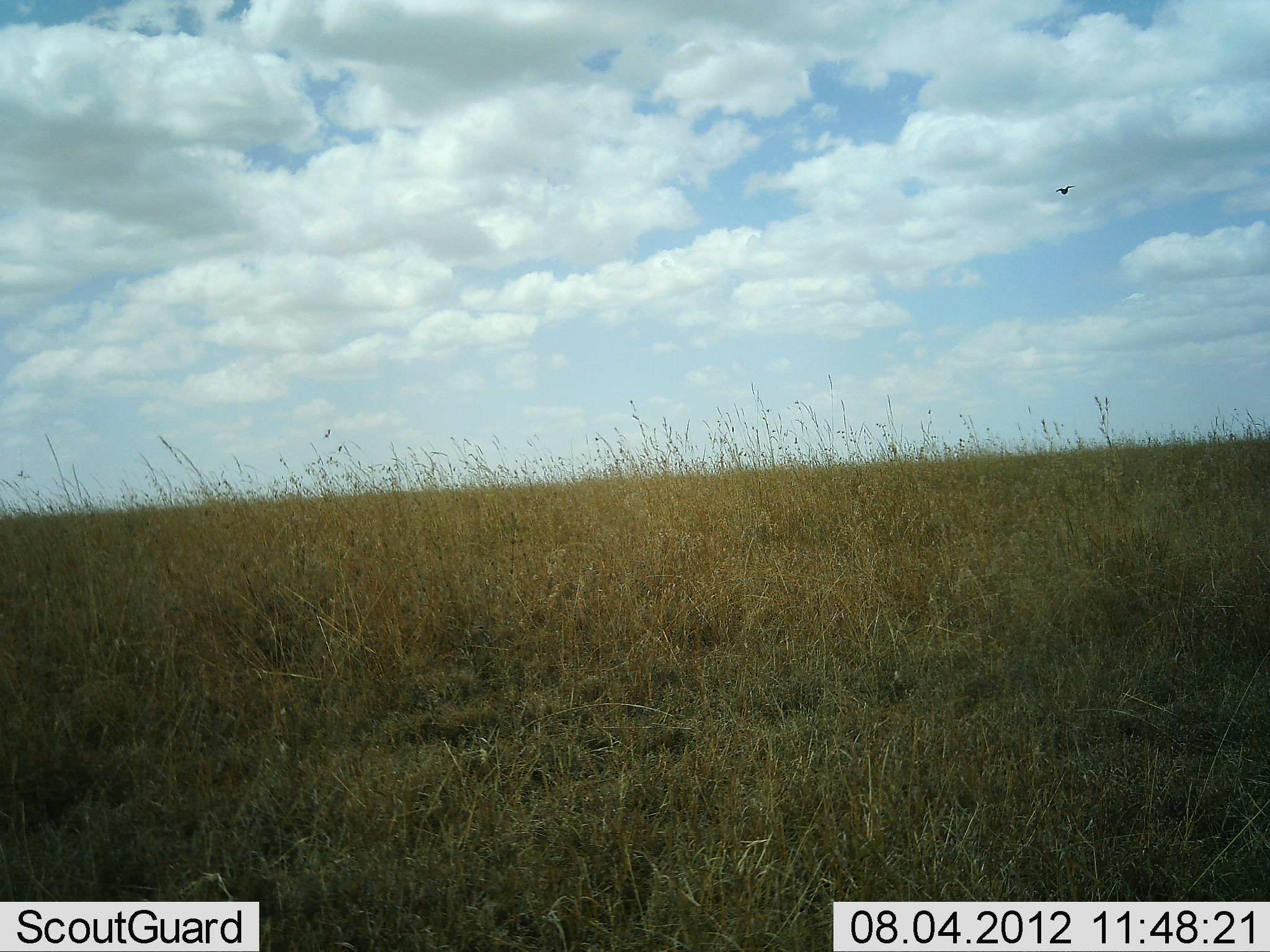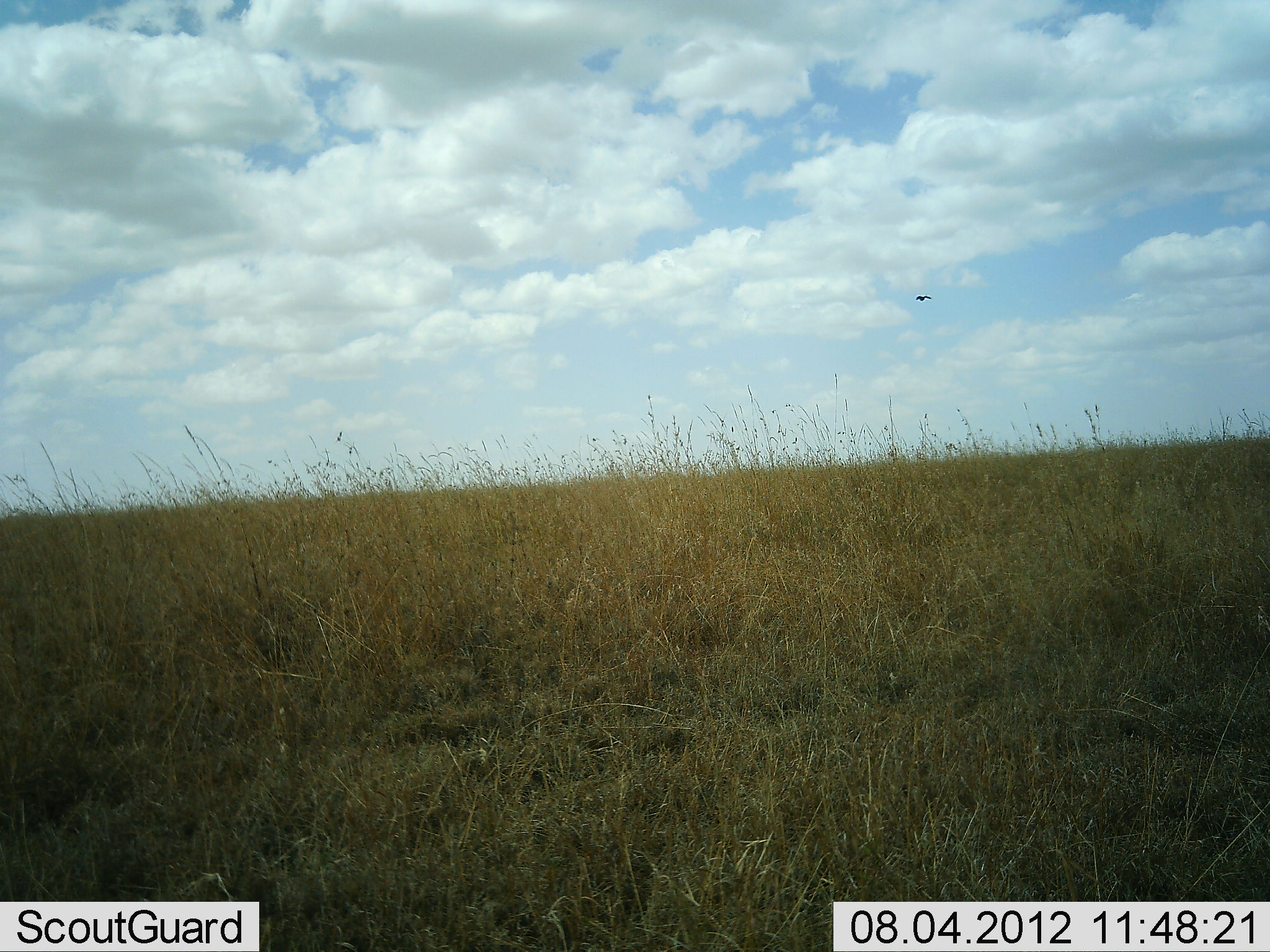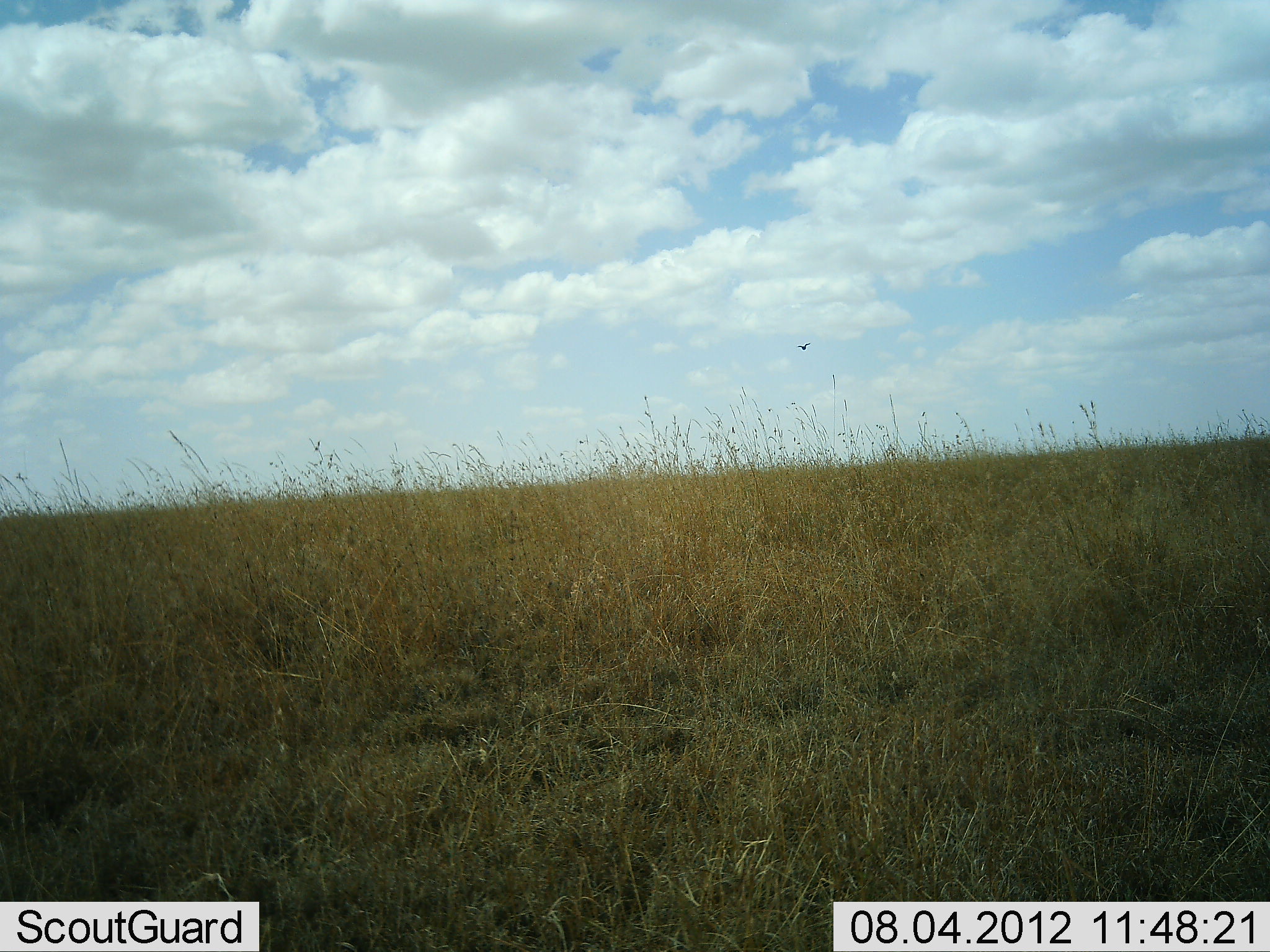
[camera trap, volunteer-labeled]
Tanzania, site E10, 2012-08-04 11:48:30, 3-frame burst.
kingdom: Animalia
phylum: Chordata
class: Aves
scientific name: Aves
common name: bird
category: otherbird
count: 1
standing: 0%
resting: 0%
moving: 100%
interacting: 0%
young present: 0%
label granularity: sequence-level